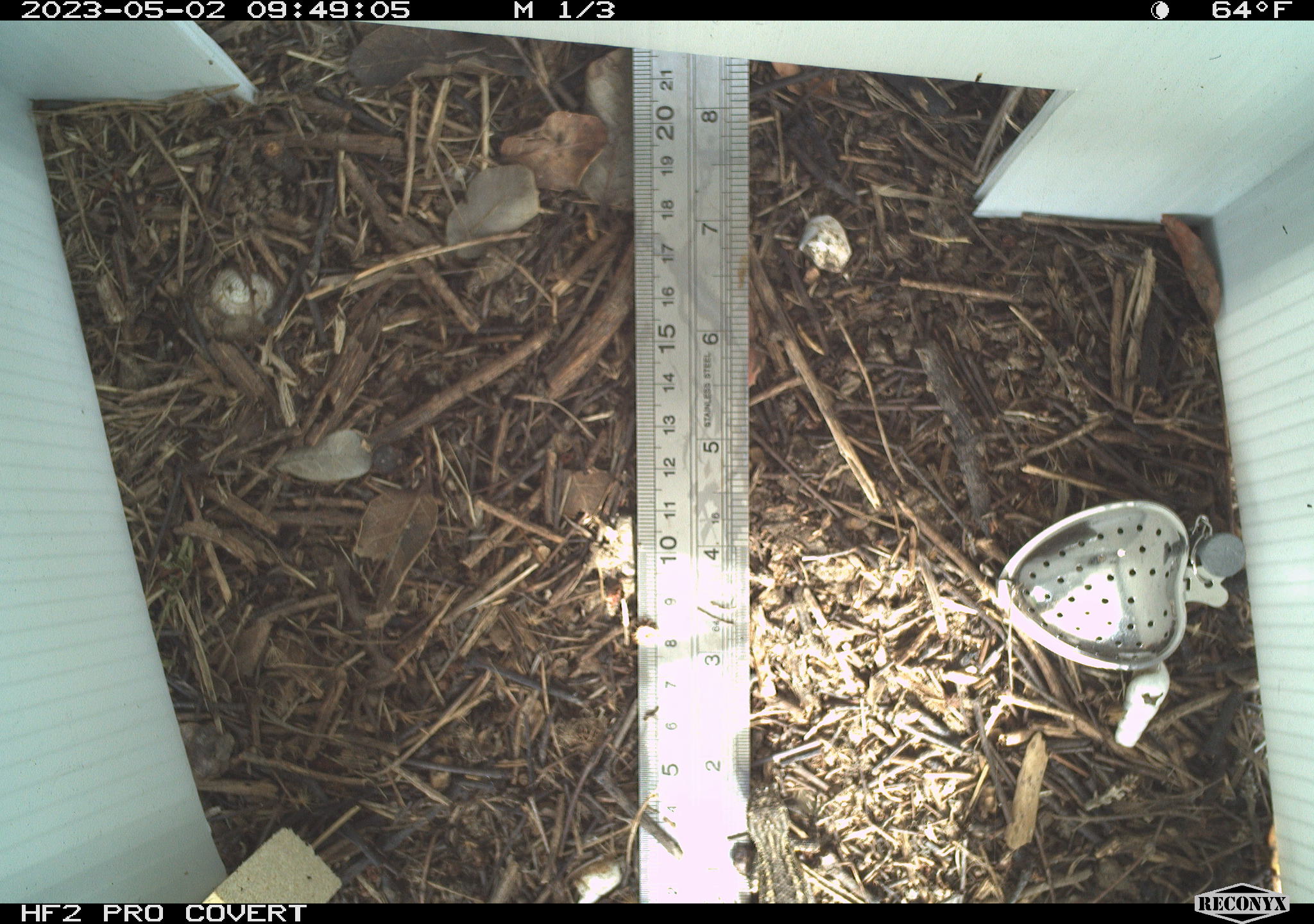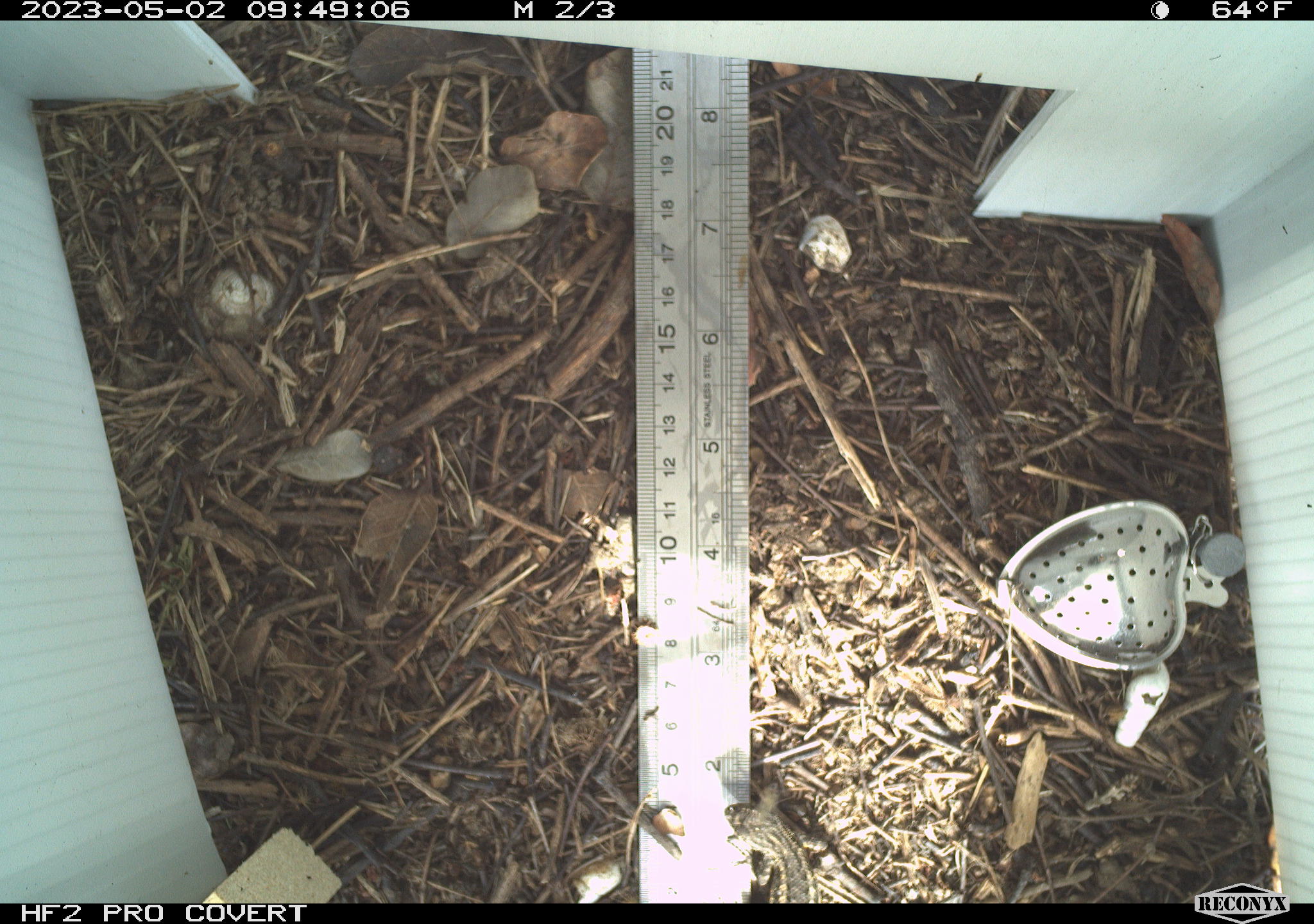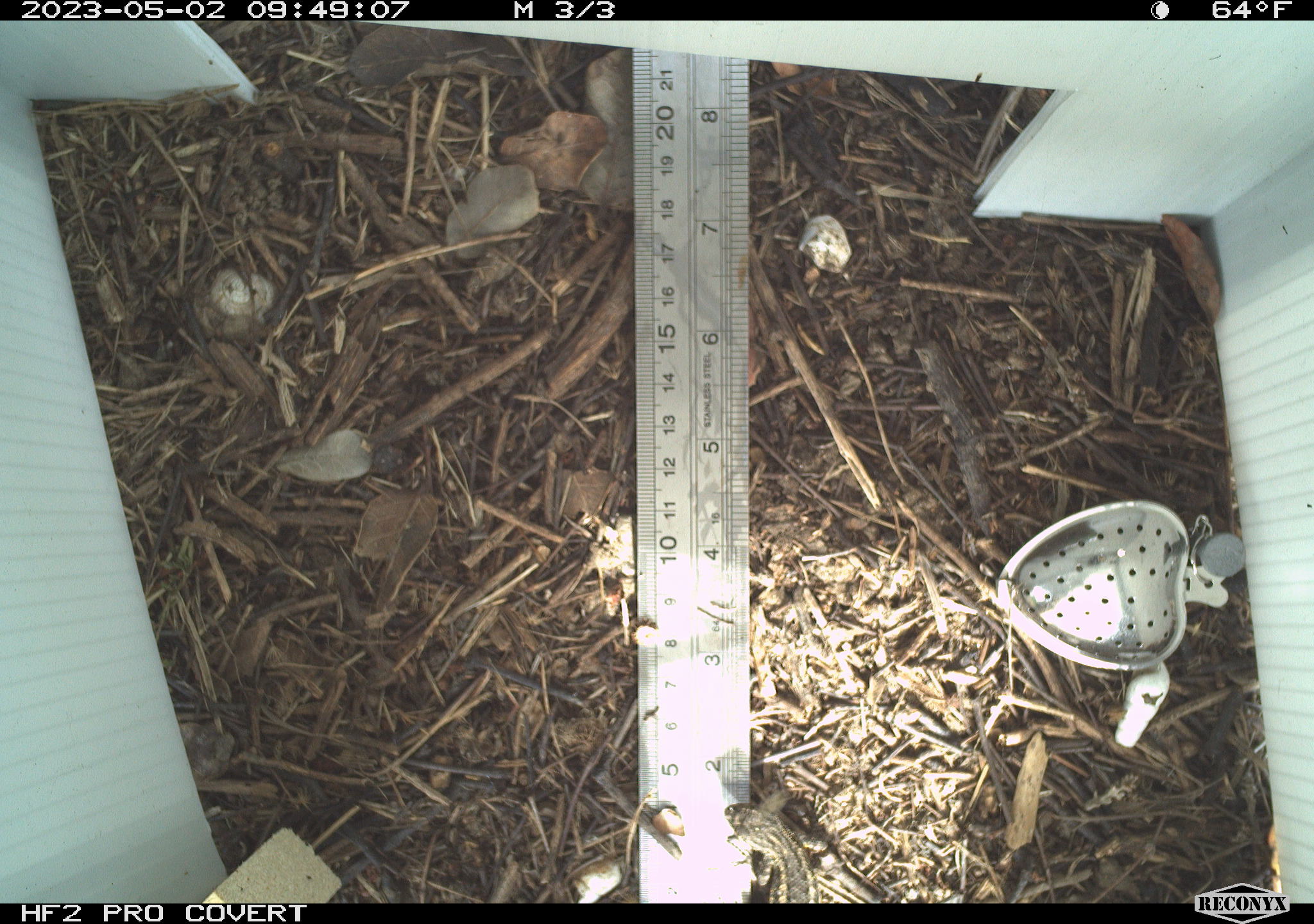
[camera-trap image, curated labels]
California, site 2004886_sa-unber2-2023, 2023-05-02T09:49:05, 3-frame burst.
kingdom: Animalia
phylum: Chordata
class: Reptilia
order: Squamata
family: Phrynosomatidae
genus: Sceloporus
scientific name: Sceloporus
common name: spiny lizards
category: sceloporus species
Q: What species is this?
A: Sceloporus species (spiny lizards) (Sceloporus).